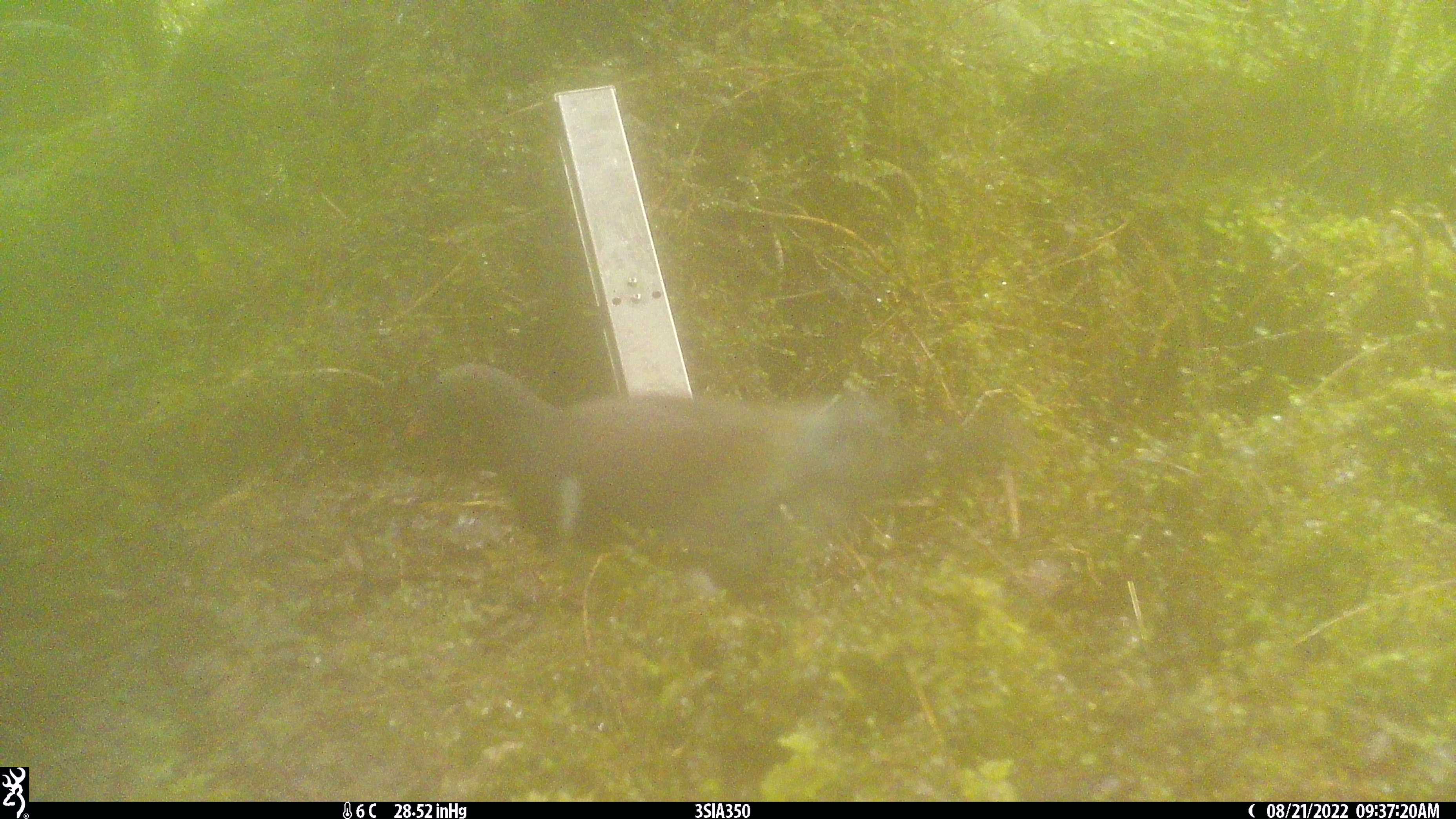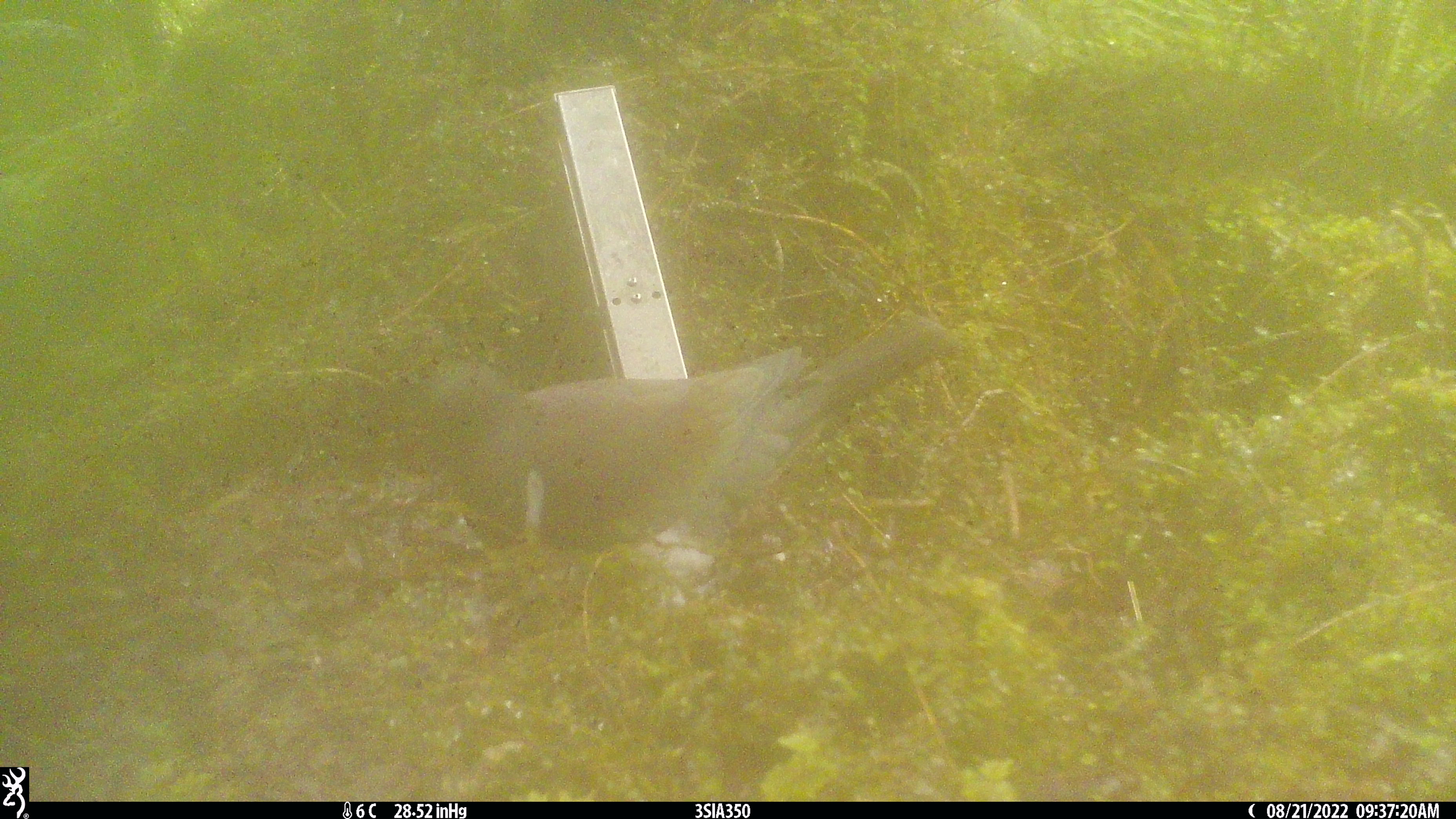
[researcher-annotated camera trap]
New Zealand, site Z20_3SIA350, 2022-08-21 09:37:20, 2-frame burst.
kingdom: Animalia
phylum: Chordata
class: Aves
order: Columbiformes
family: Columbidae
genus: Hemiphaga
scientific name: Hemiphaga novaeseelandiae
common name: new zealand pigeon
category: kereru